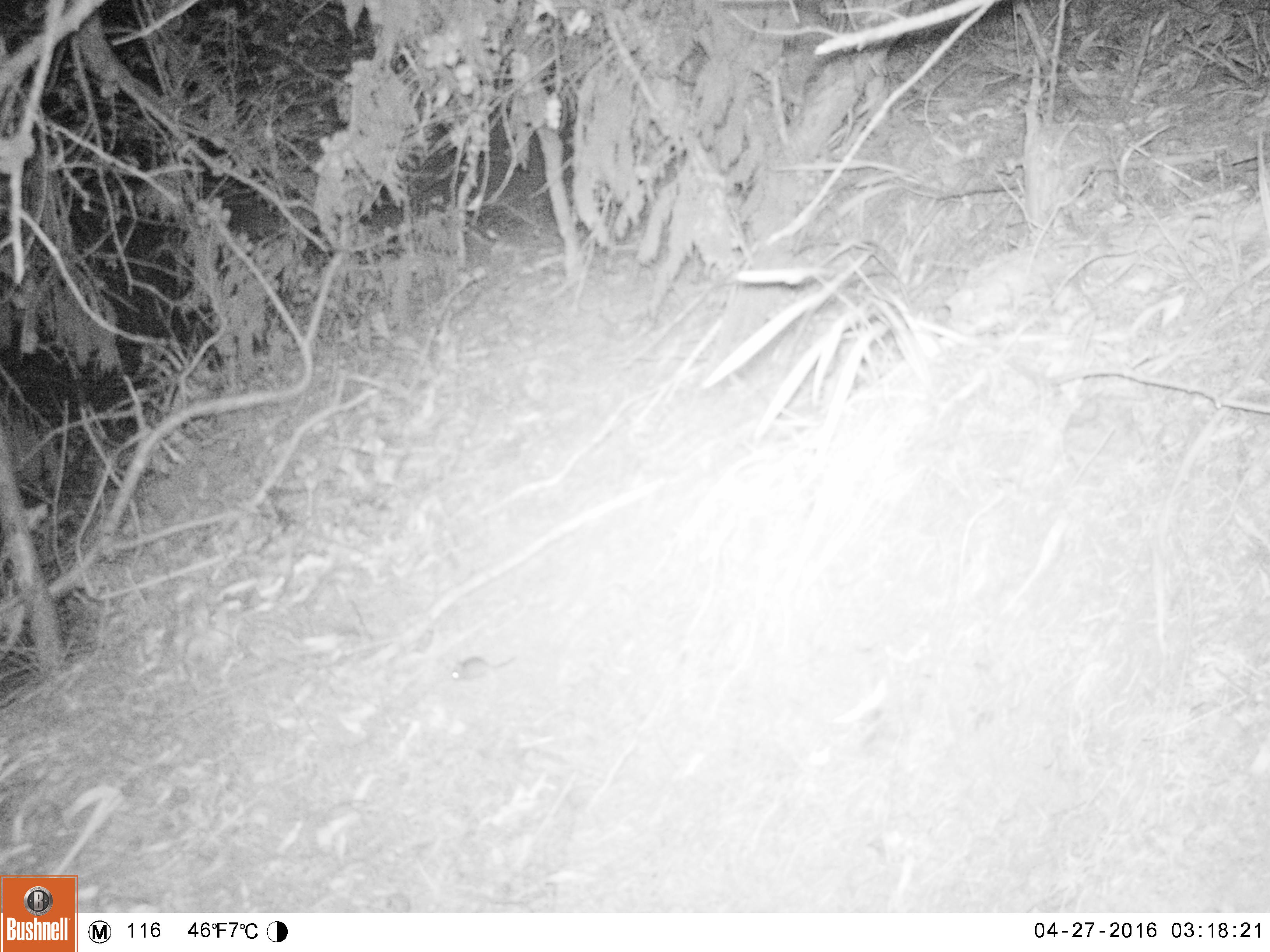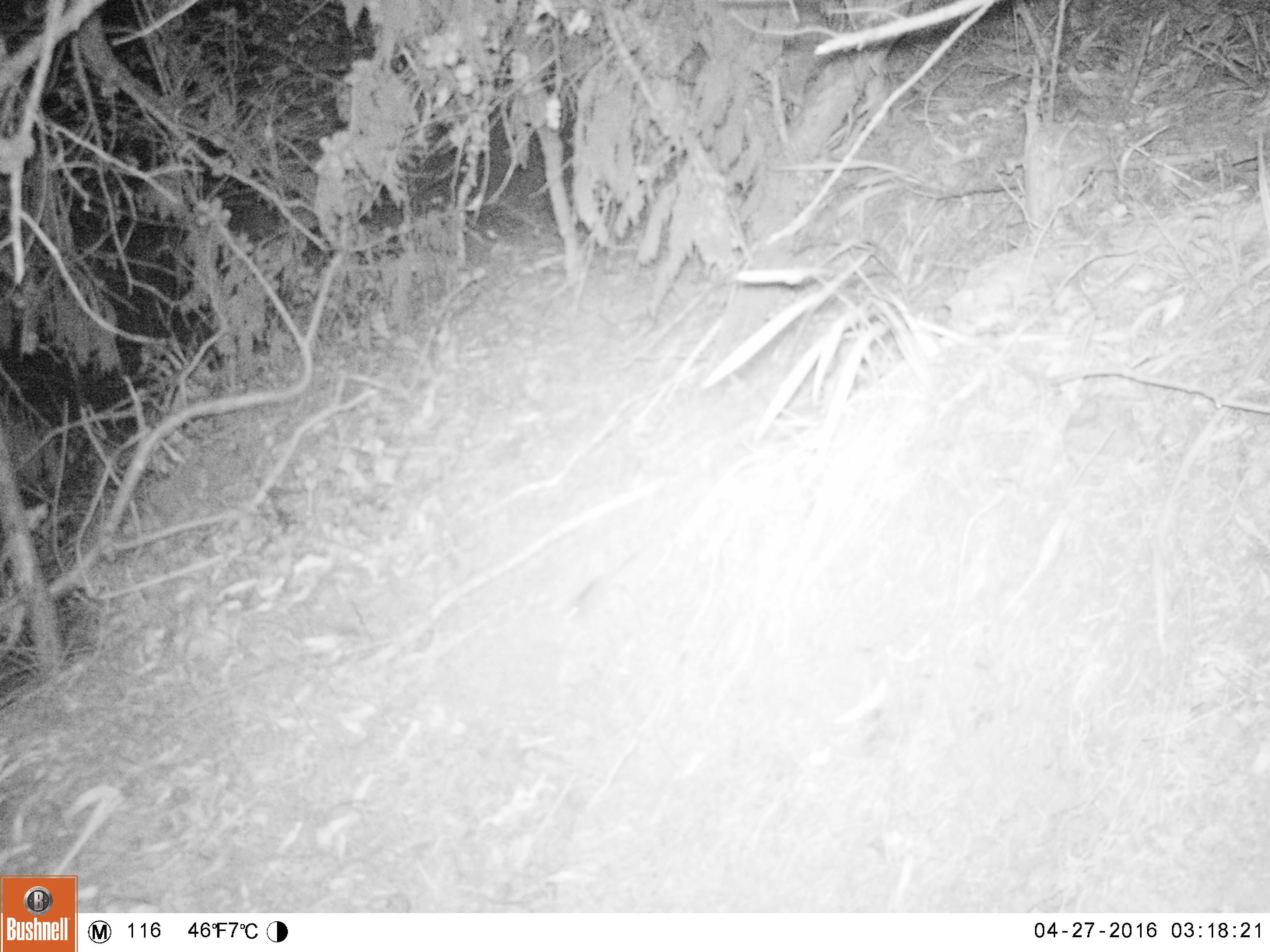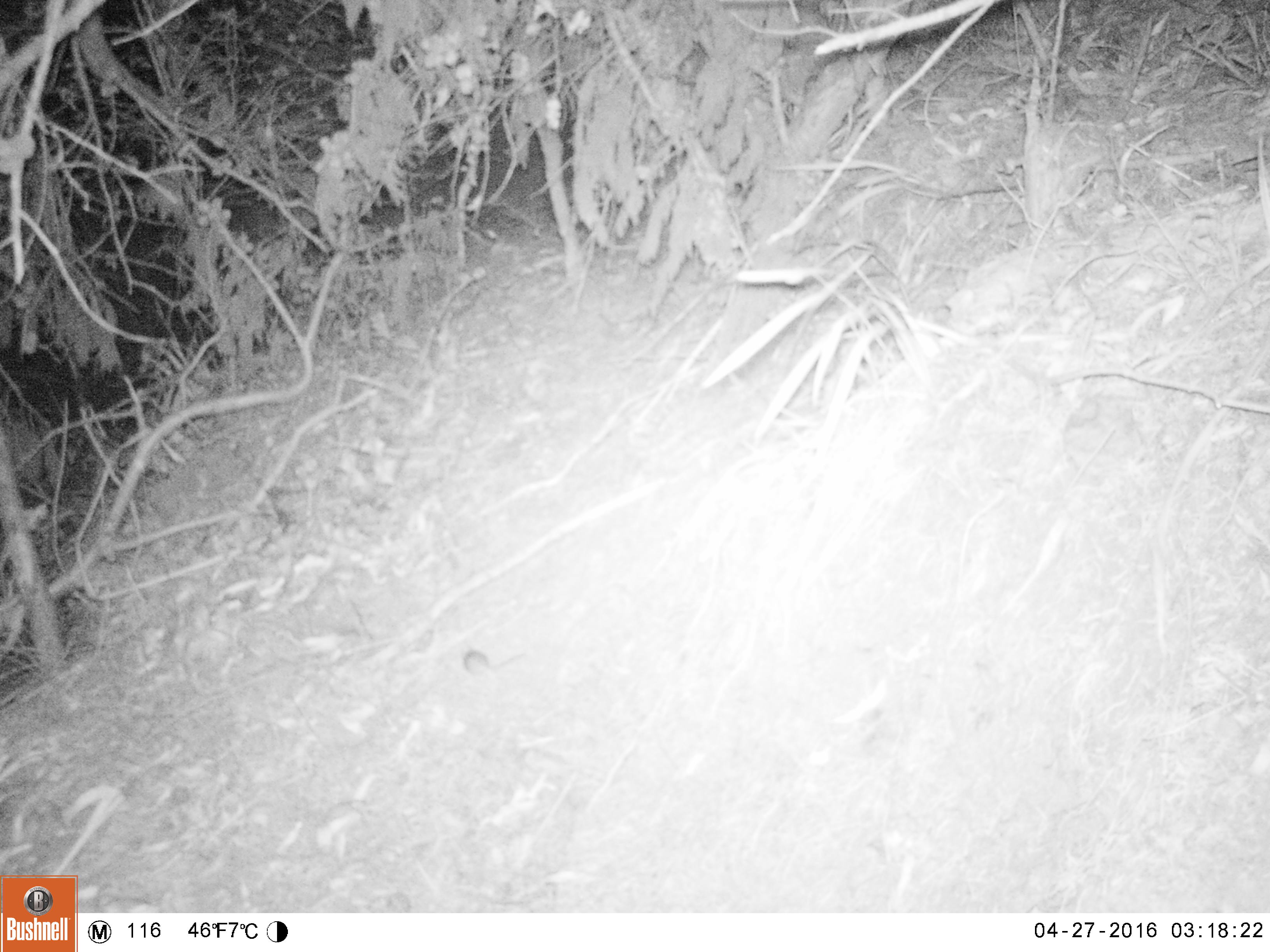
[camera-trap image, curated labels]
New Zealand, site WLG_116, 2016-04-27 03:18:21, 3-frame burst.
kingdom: Animalia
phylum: Chordata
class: Mammalia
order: Rodentia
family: Muridae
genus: Mus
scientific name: Mus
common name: mouse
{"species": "mouse (Mus)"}